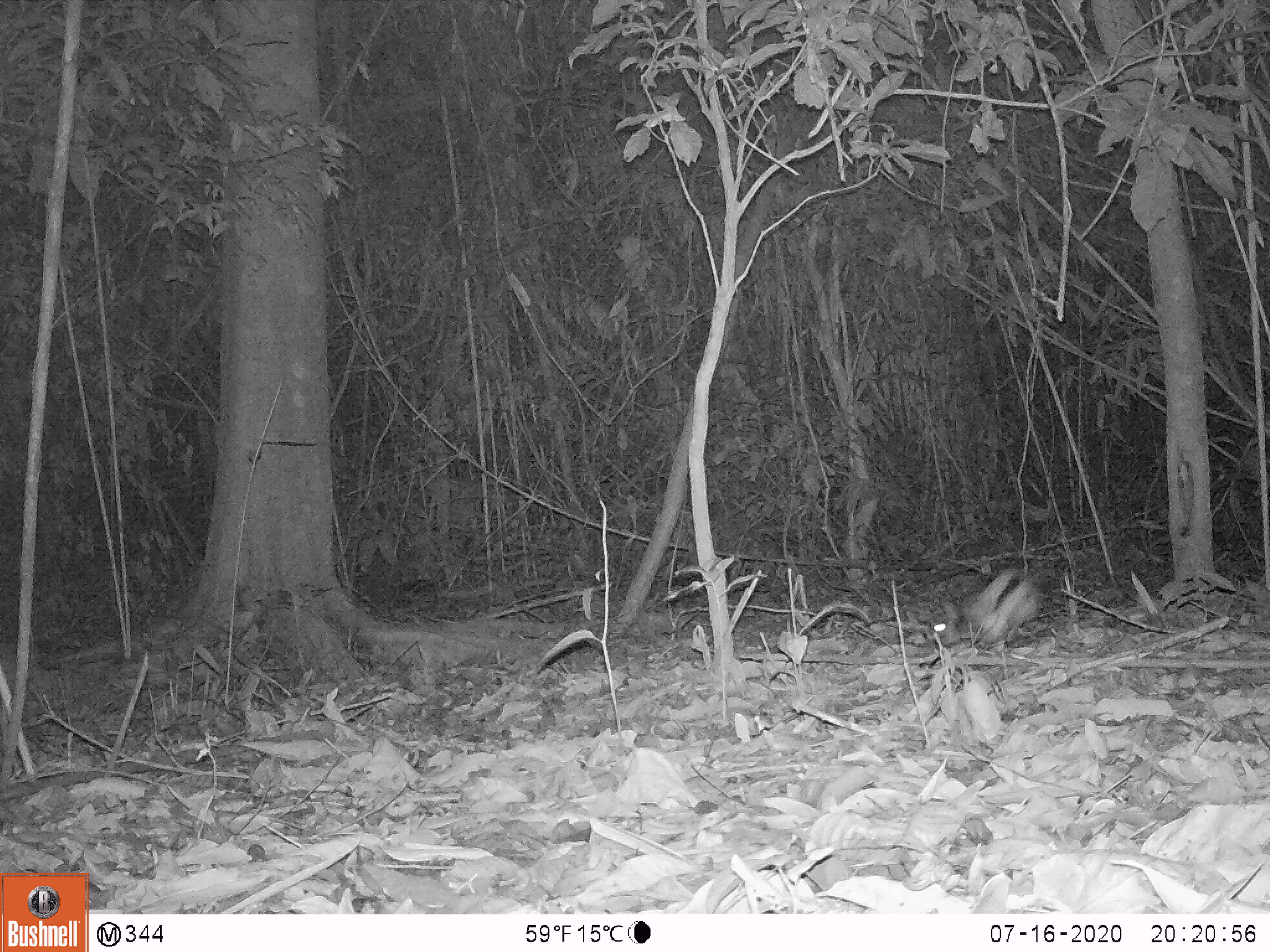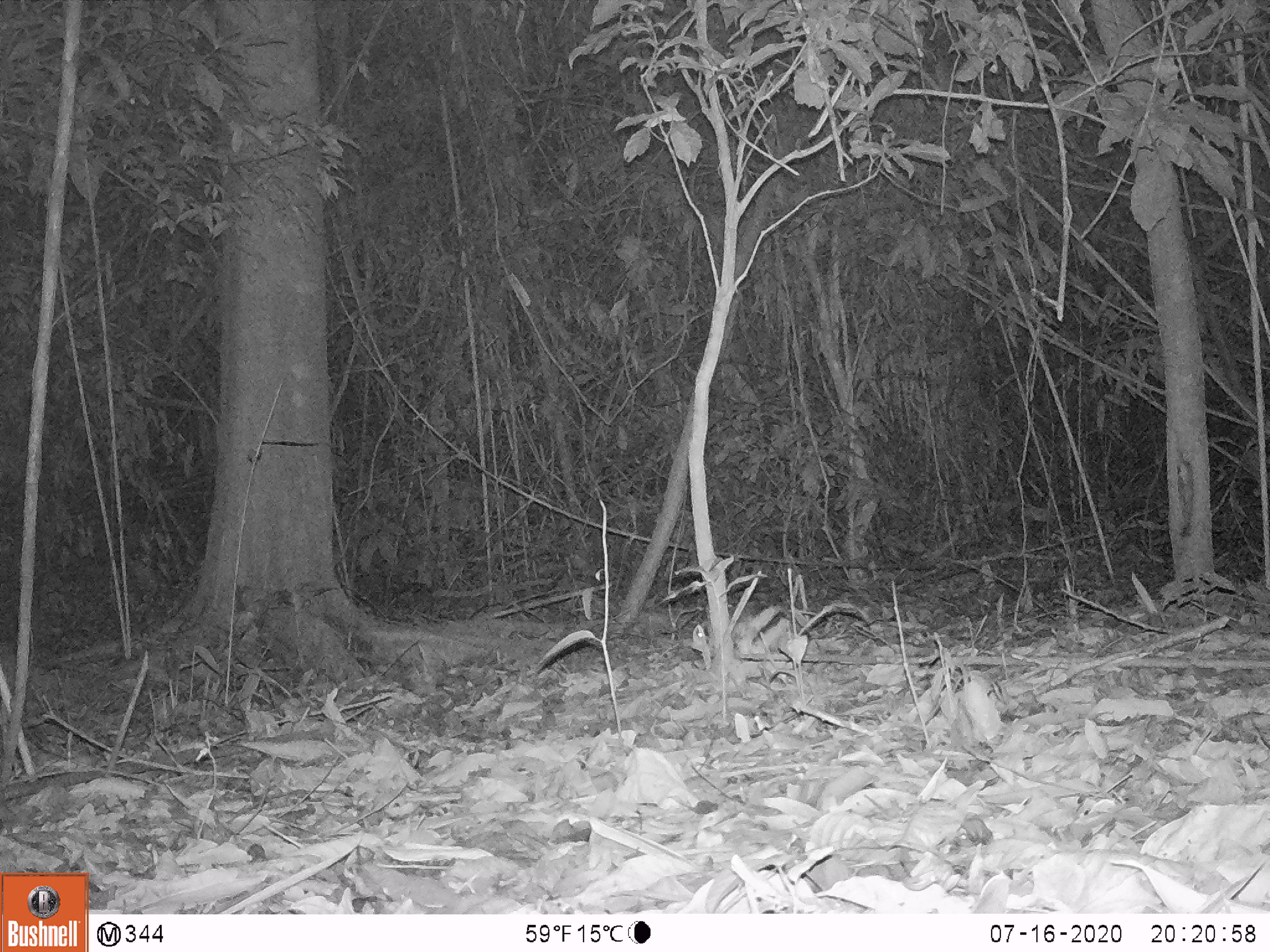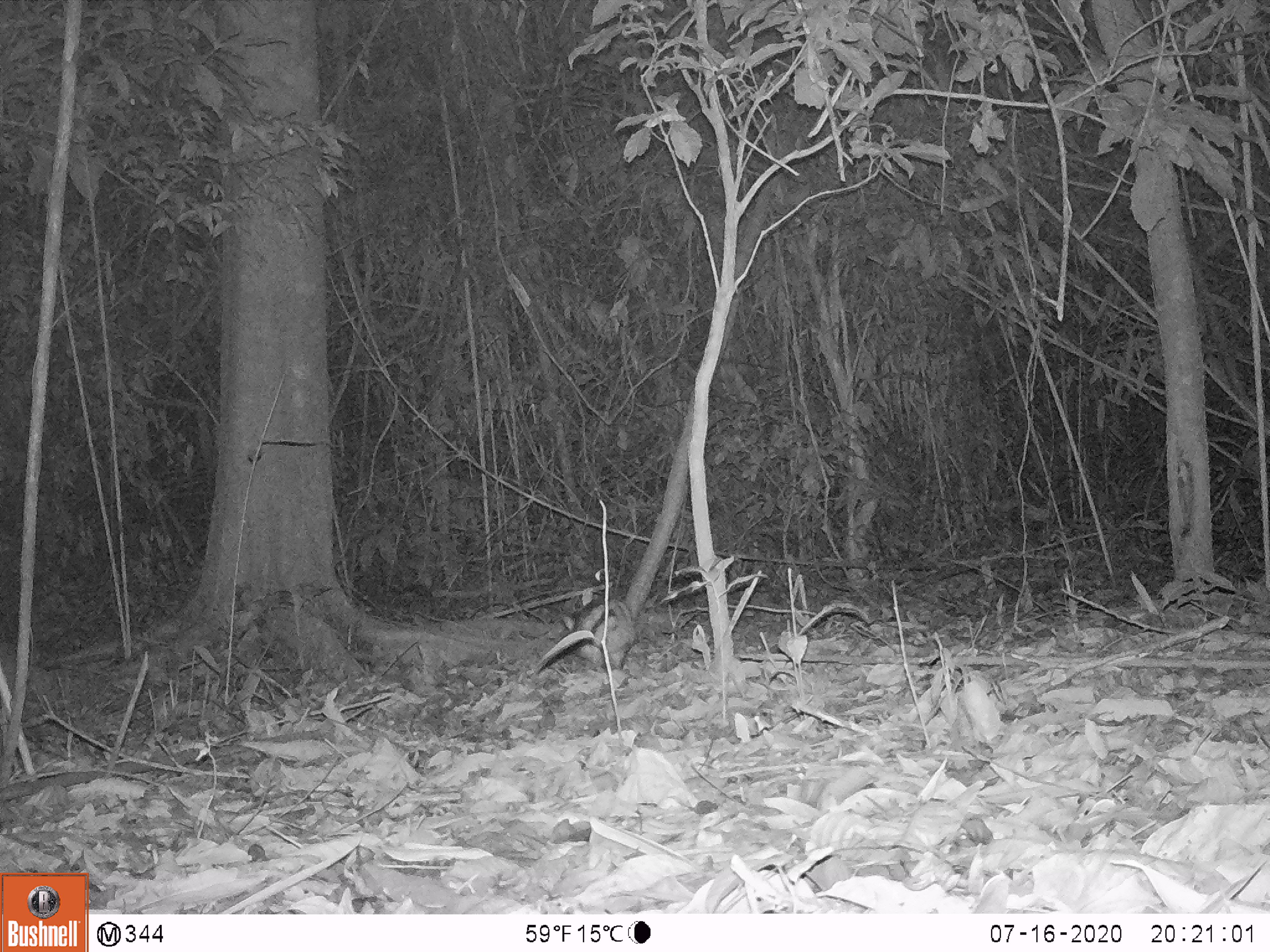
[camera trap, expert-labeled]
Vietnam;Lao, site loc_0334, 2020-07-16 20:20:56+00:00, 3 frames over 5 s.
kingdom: Animalia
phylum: Chordata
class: Mammalia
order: Lagomorpha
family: Leporidae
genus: Nesolagus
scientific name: Nesolagus timminsi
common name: annamite striped rabbit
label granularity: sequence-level